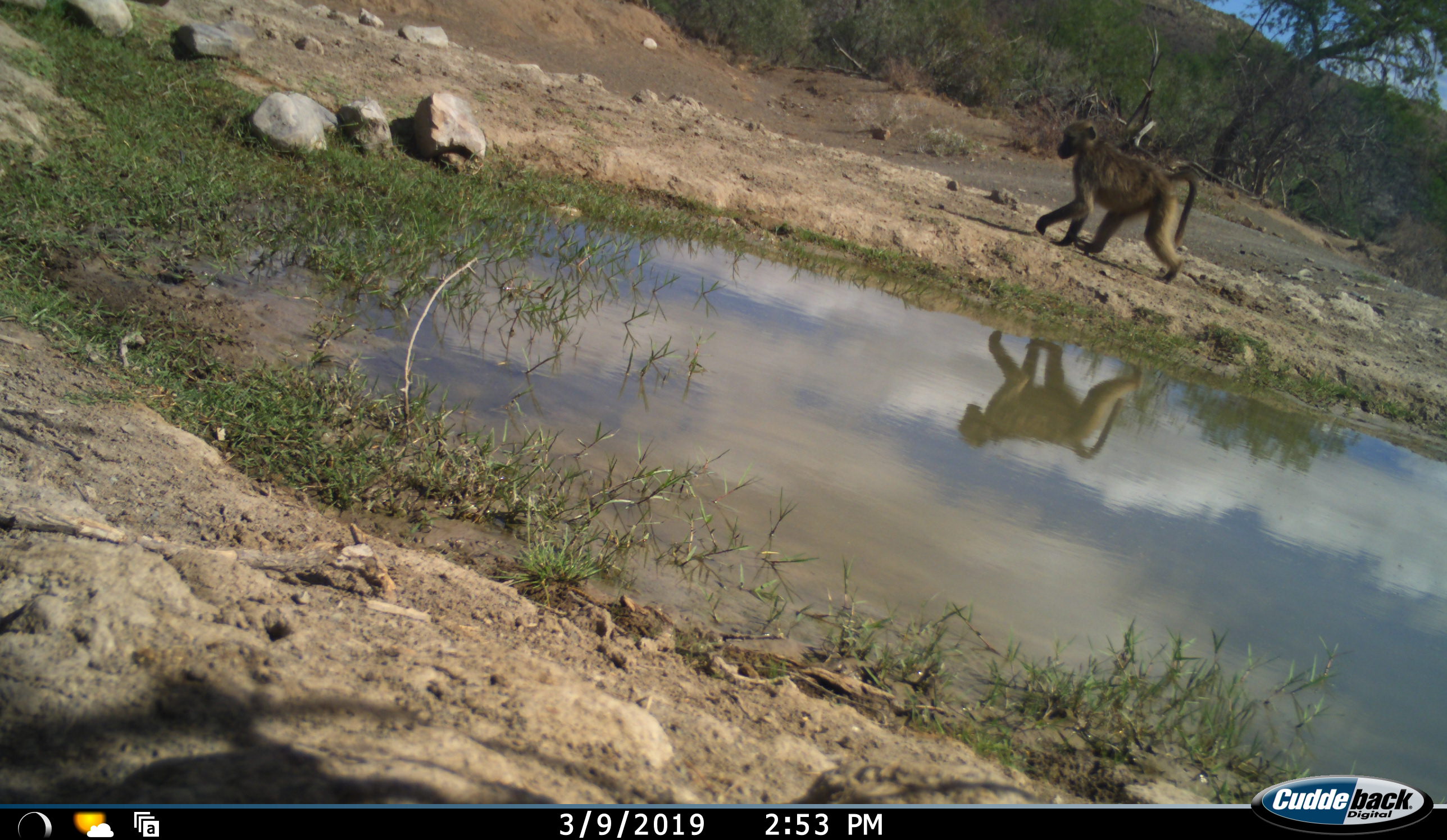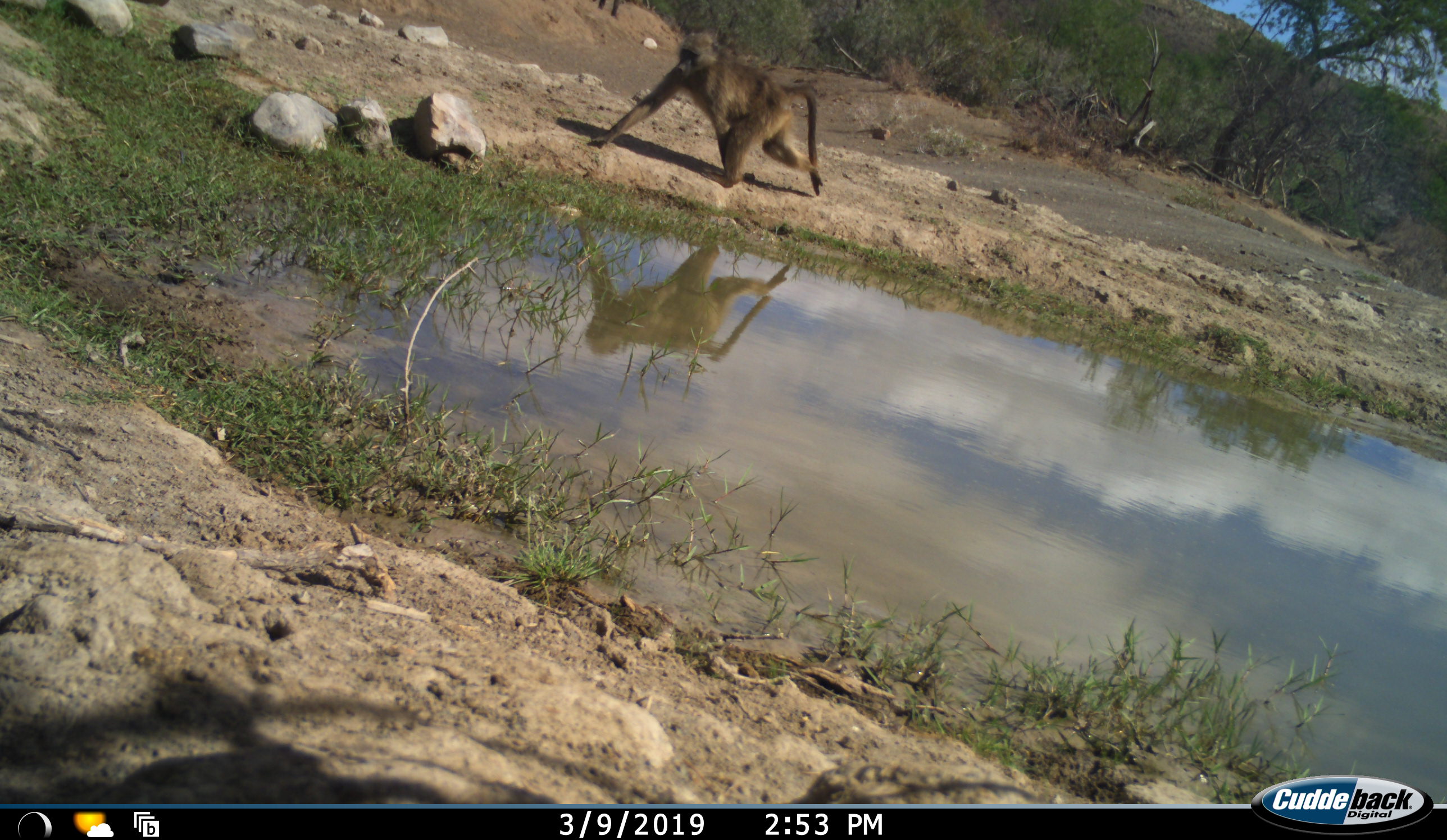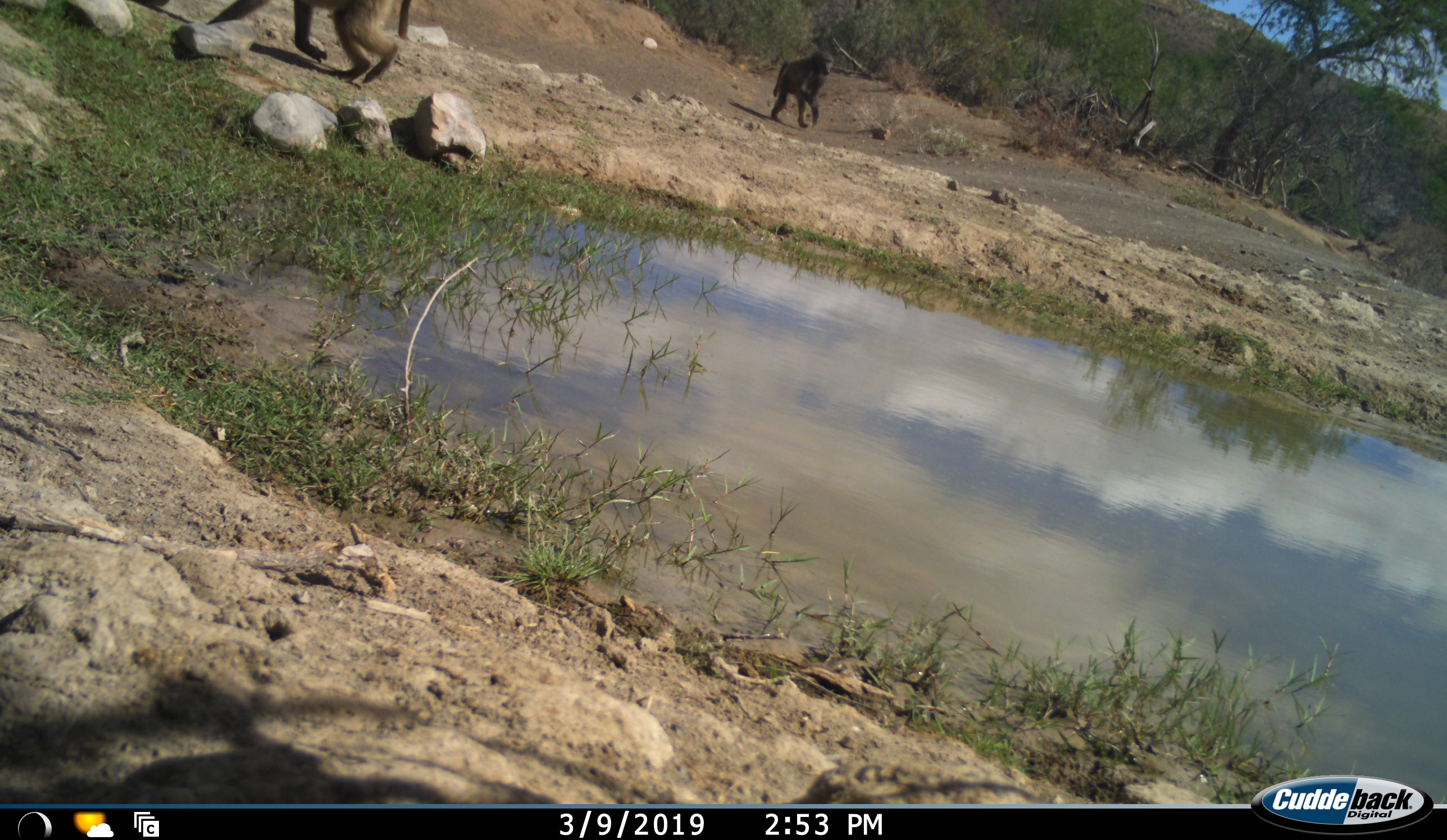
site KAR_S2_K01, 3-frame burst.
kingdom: Animalia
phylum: Chordata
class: Mammalia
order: Primates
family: Cercopithecidae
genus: Papio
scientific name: Papio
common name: baboon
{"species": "baboon (Papio)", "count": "2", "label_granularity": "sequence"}